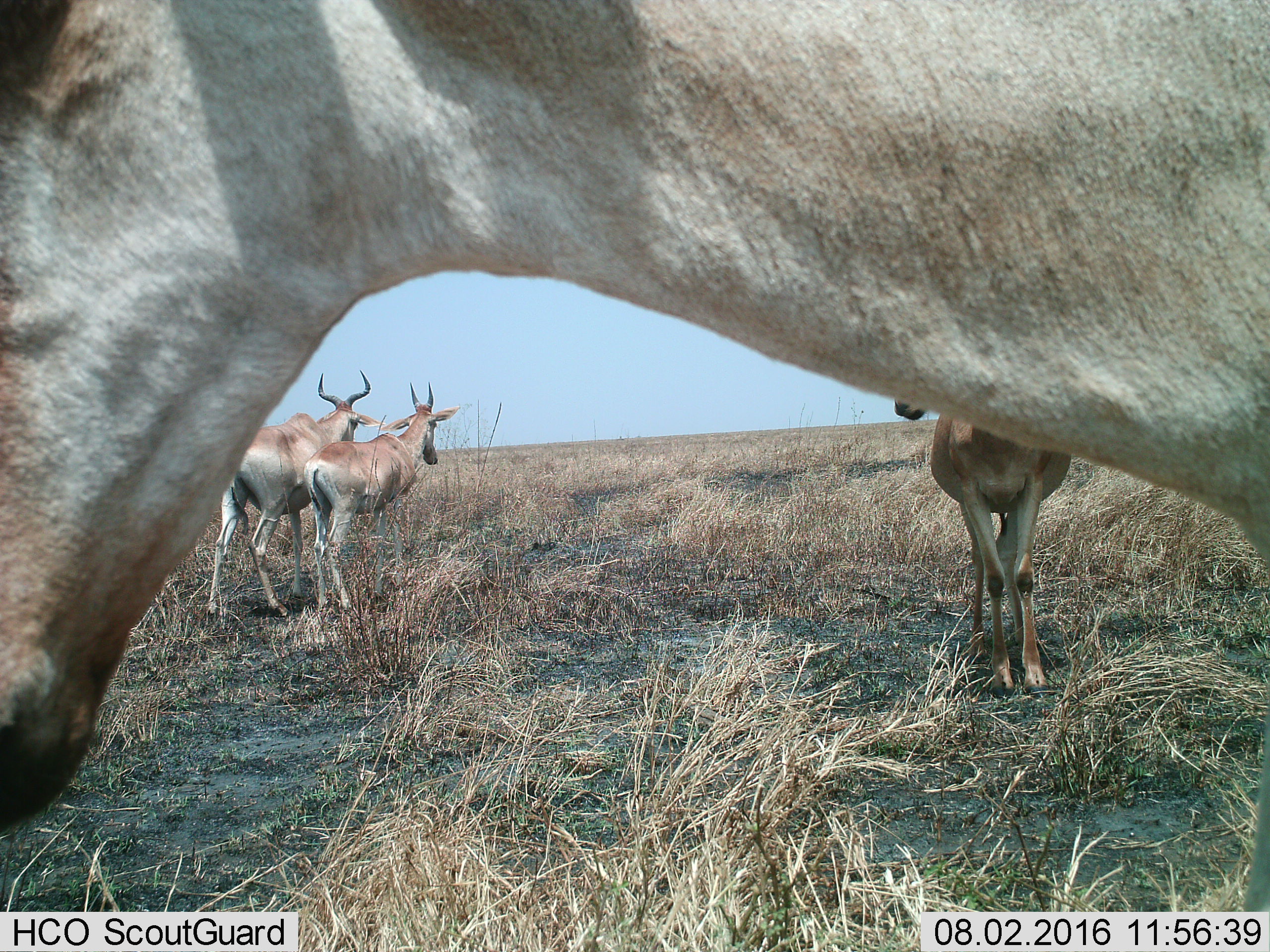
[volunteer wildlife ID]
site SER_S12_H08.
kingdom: Animalia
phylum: Chordata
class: Mammalia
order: Artiodactyla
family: Bovidae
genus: Alcelaphus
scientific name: Alcelaphus buselaphus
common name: hartebeest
Hartebeest (Alcelaphus buselaphus), count 4. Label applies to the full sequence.